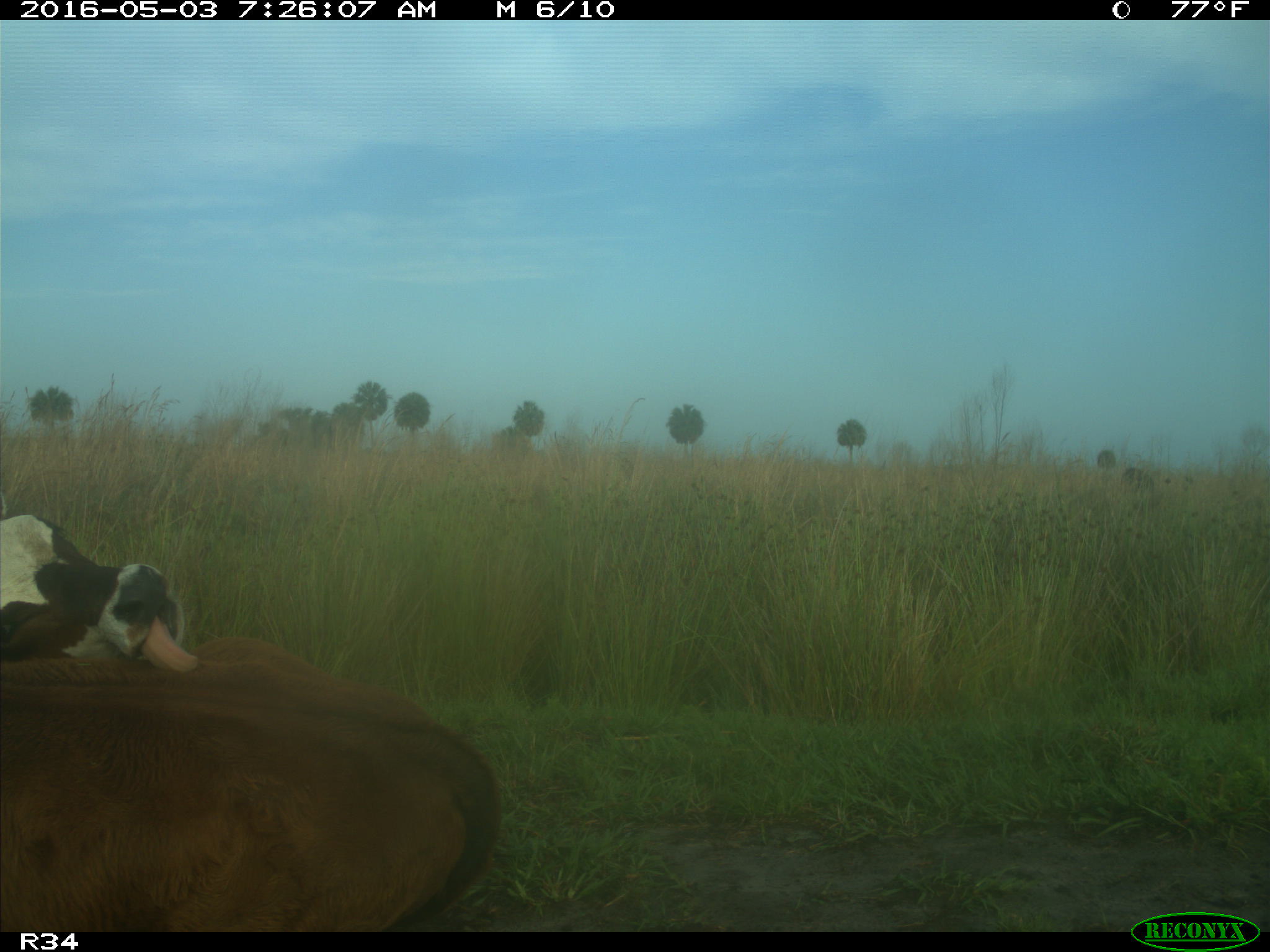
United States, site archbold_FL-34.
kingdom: Animalia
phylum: Chordata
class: Mammalia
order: Artiodactyla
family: Bovidae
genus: Bos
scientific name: Bos taurus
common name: domestic cow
Bos taurus (domestic cow).